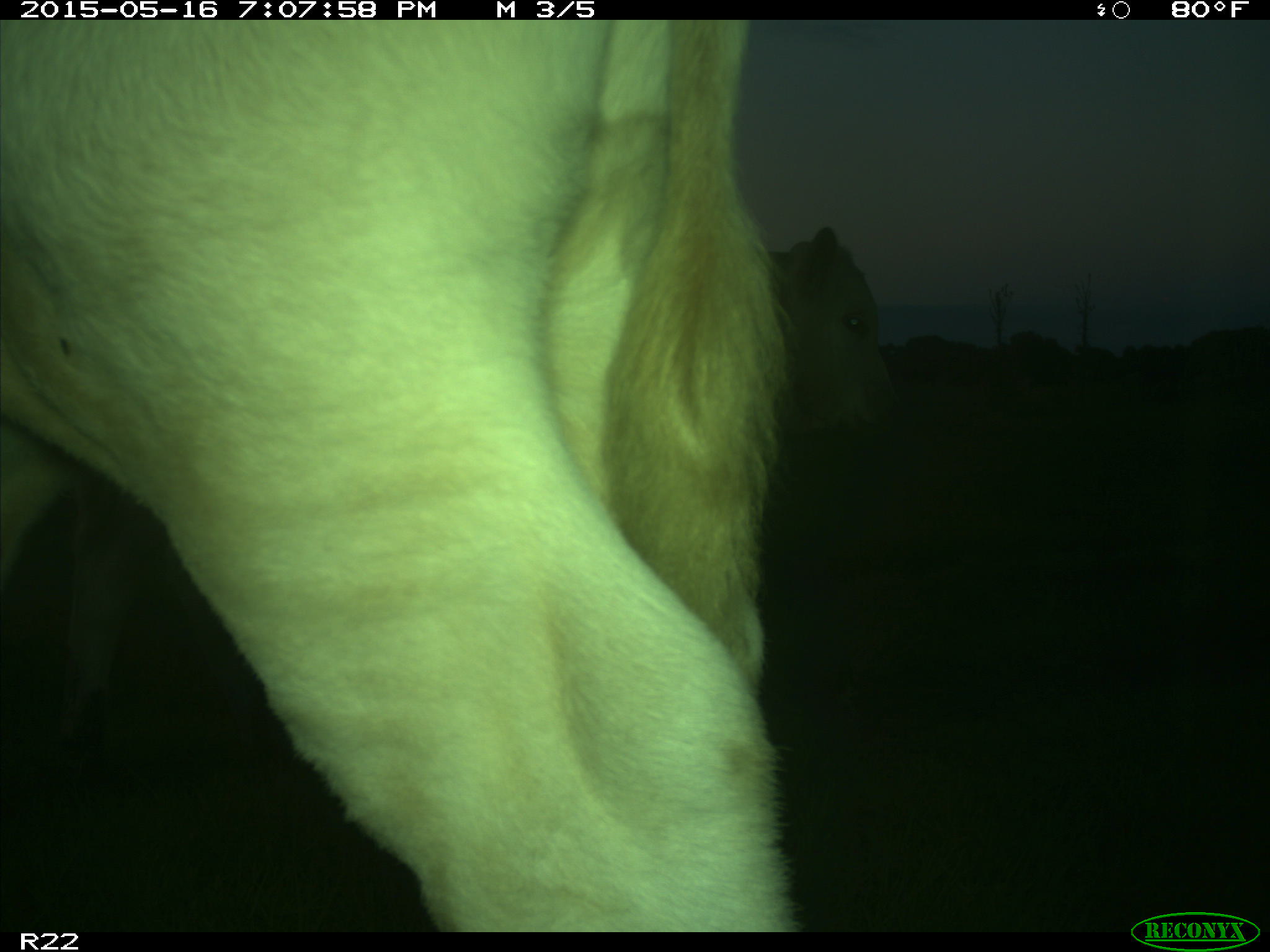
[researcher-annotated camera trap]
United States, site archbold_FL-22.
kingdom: Animalia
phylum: Chordata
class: Mammalia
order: Artiodactyla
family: Bovidae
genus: Bos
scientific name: Bos taurus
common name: domestic cow